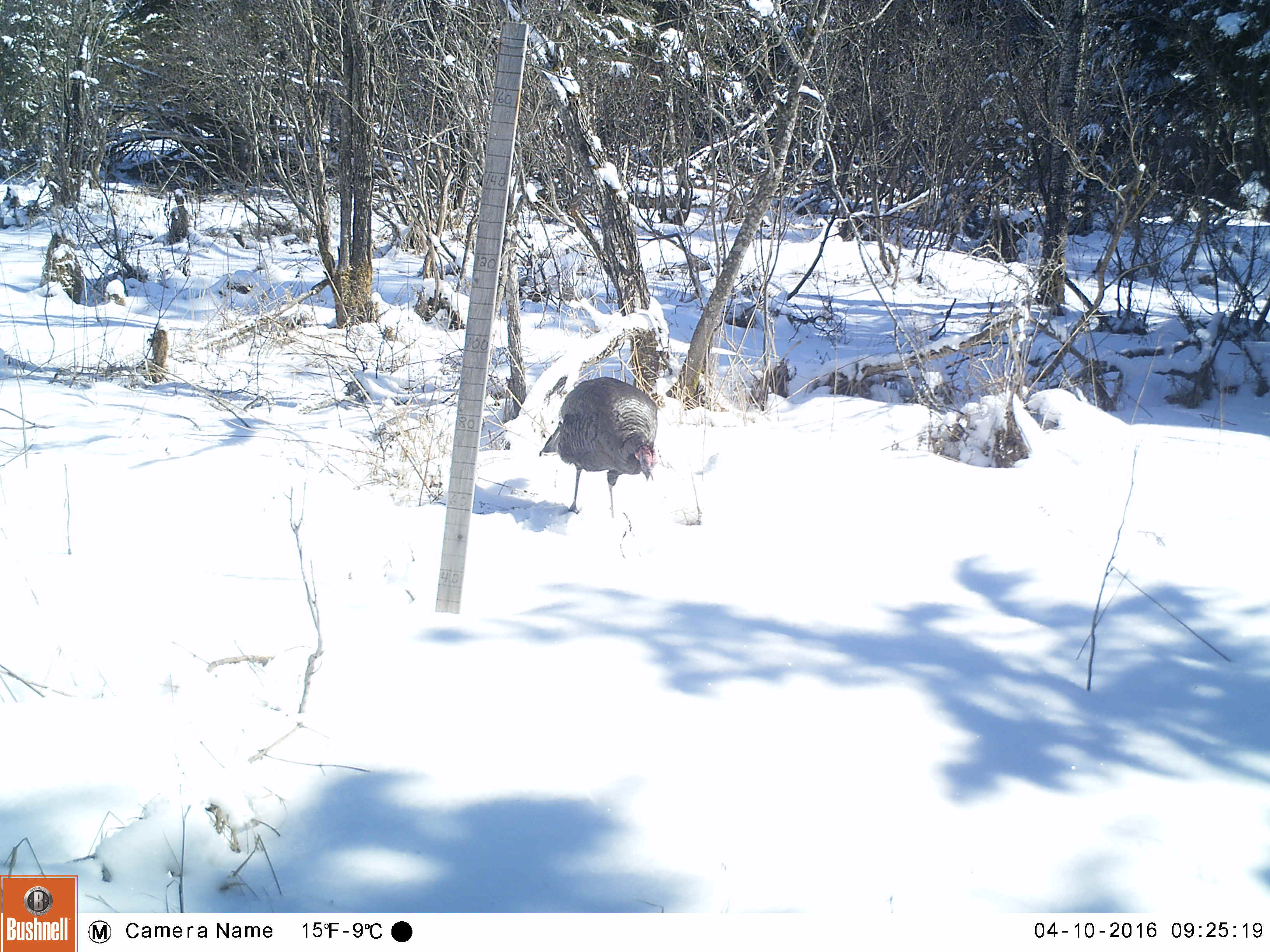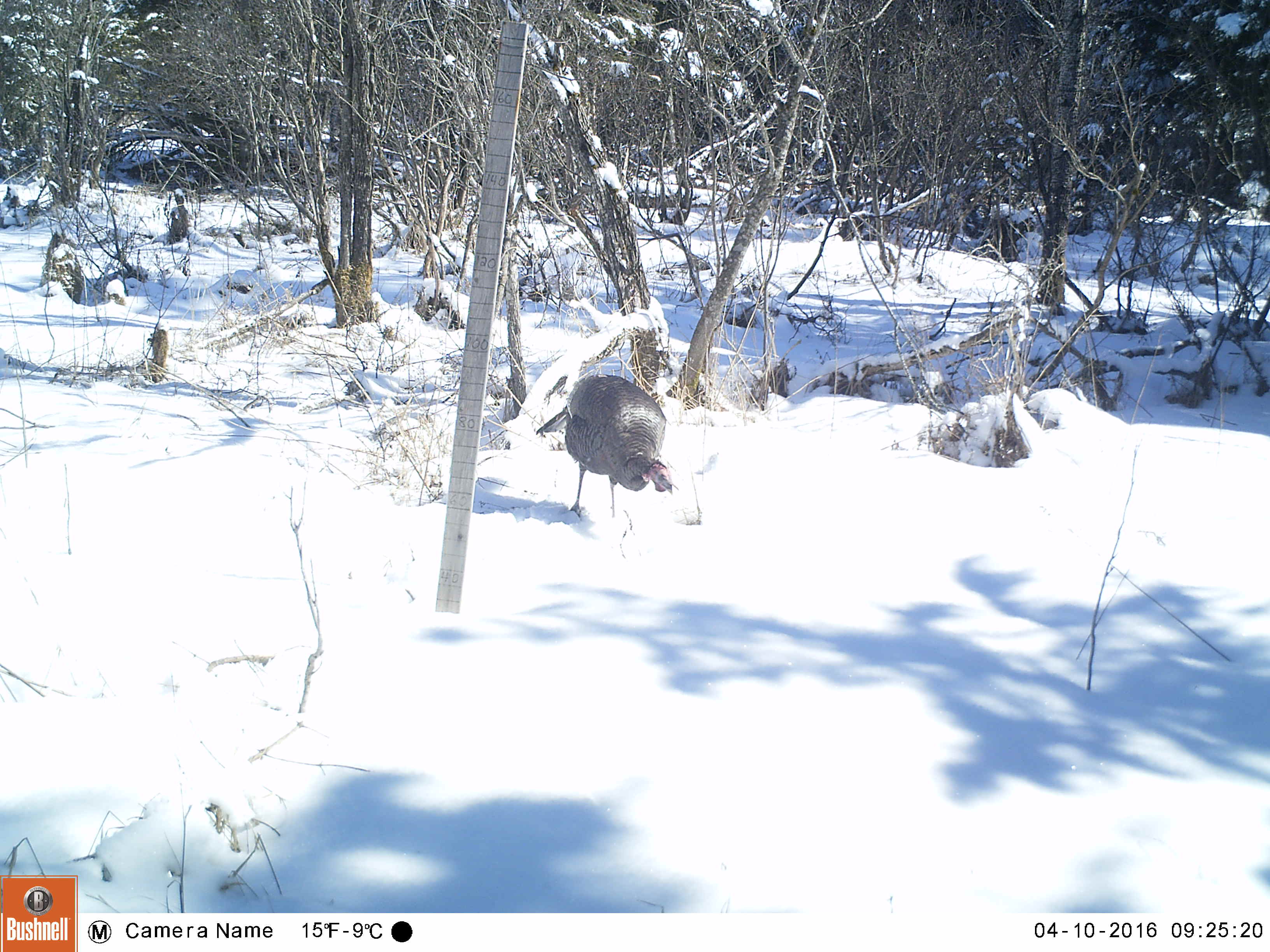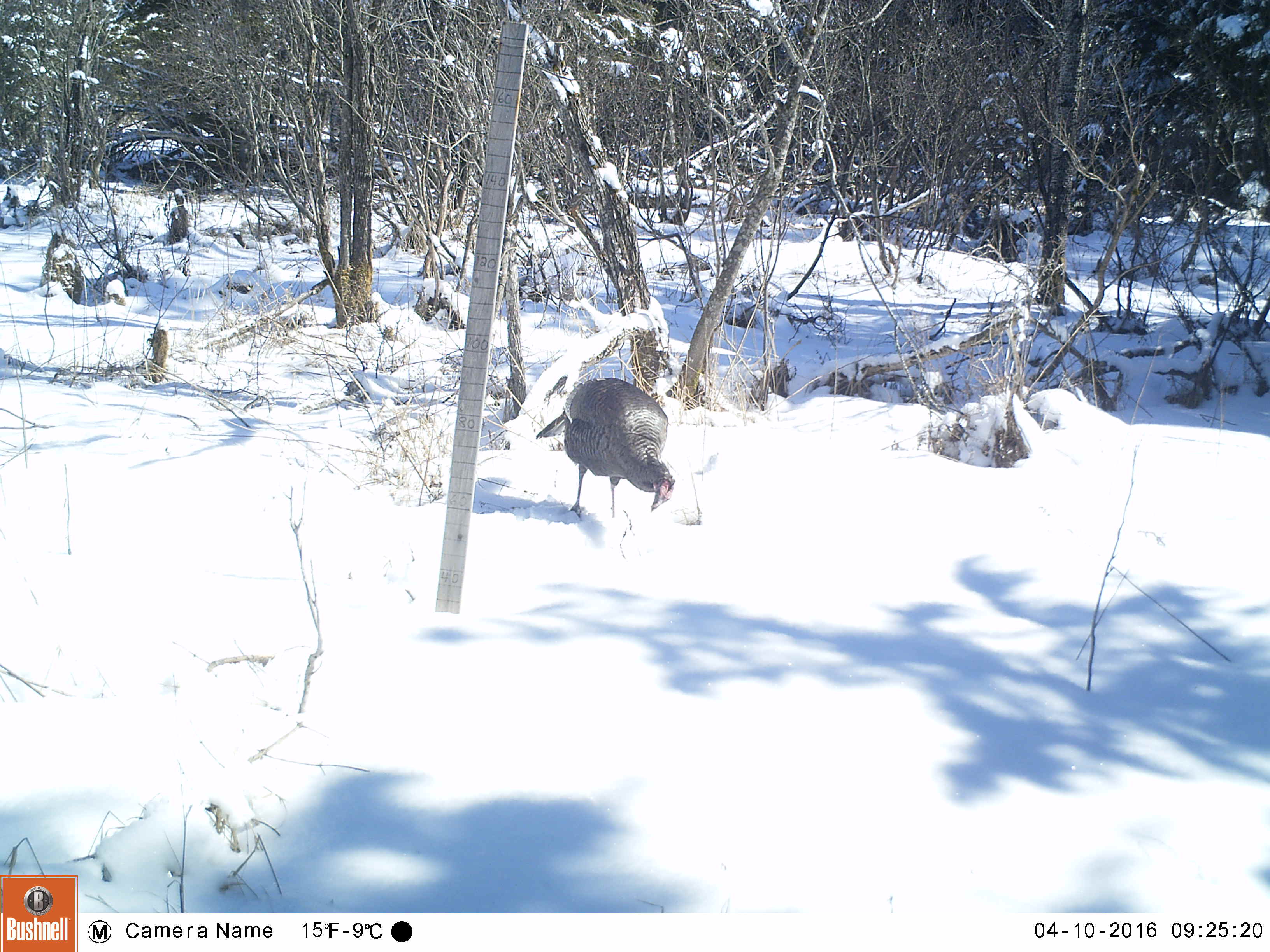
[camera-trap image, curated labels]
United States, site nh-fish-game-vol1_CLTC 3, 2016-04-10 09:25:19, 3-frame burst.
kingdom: Animalia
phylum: Chordata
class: Aves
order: Galliformes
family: Phasianidae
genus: Meleagris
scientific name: Meleagris gallopavo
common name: wild turkey